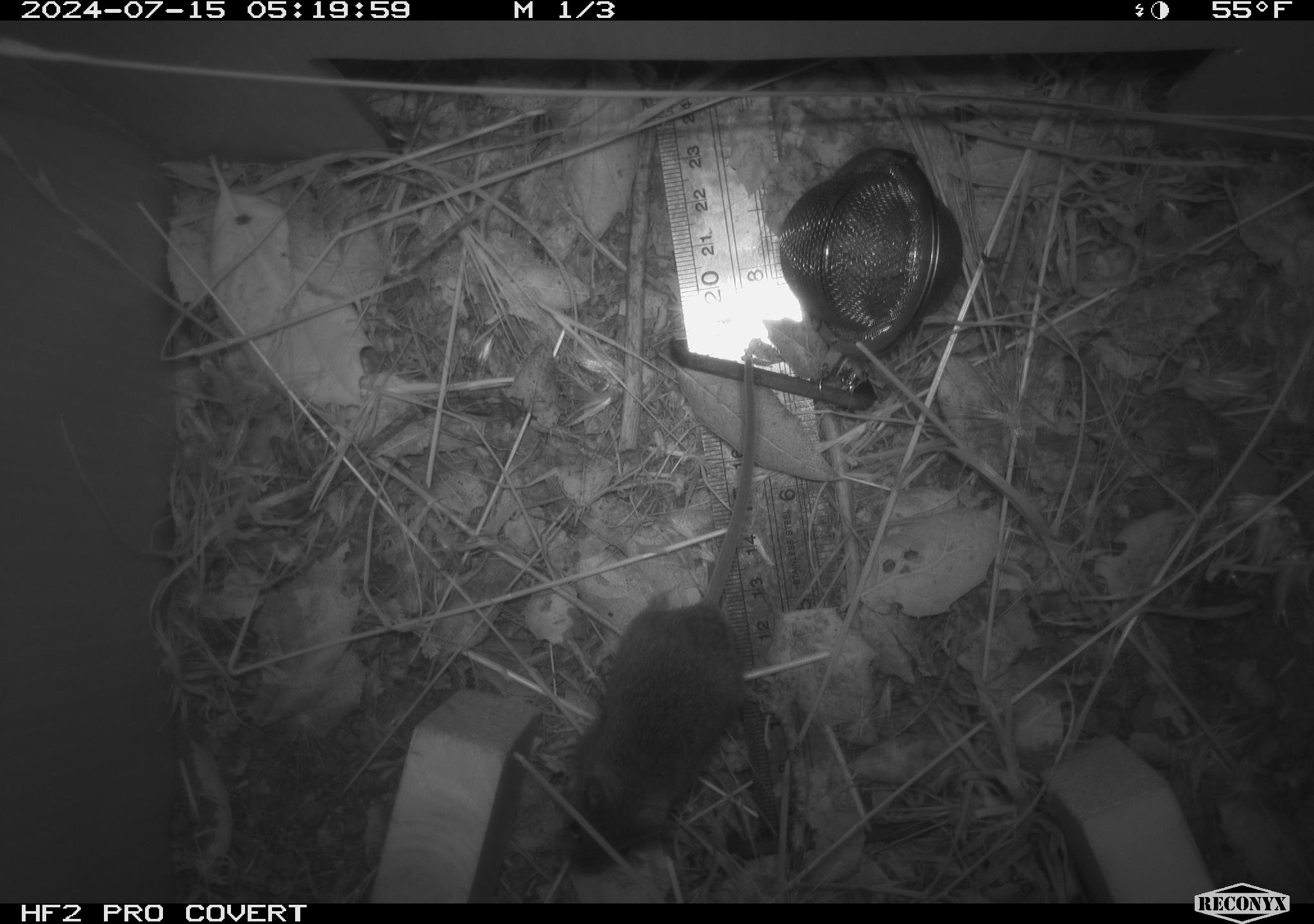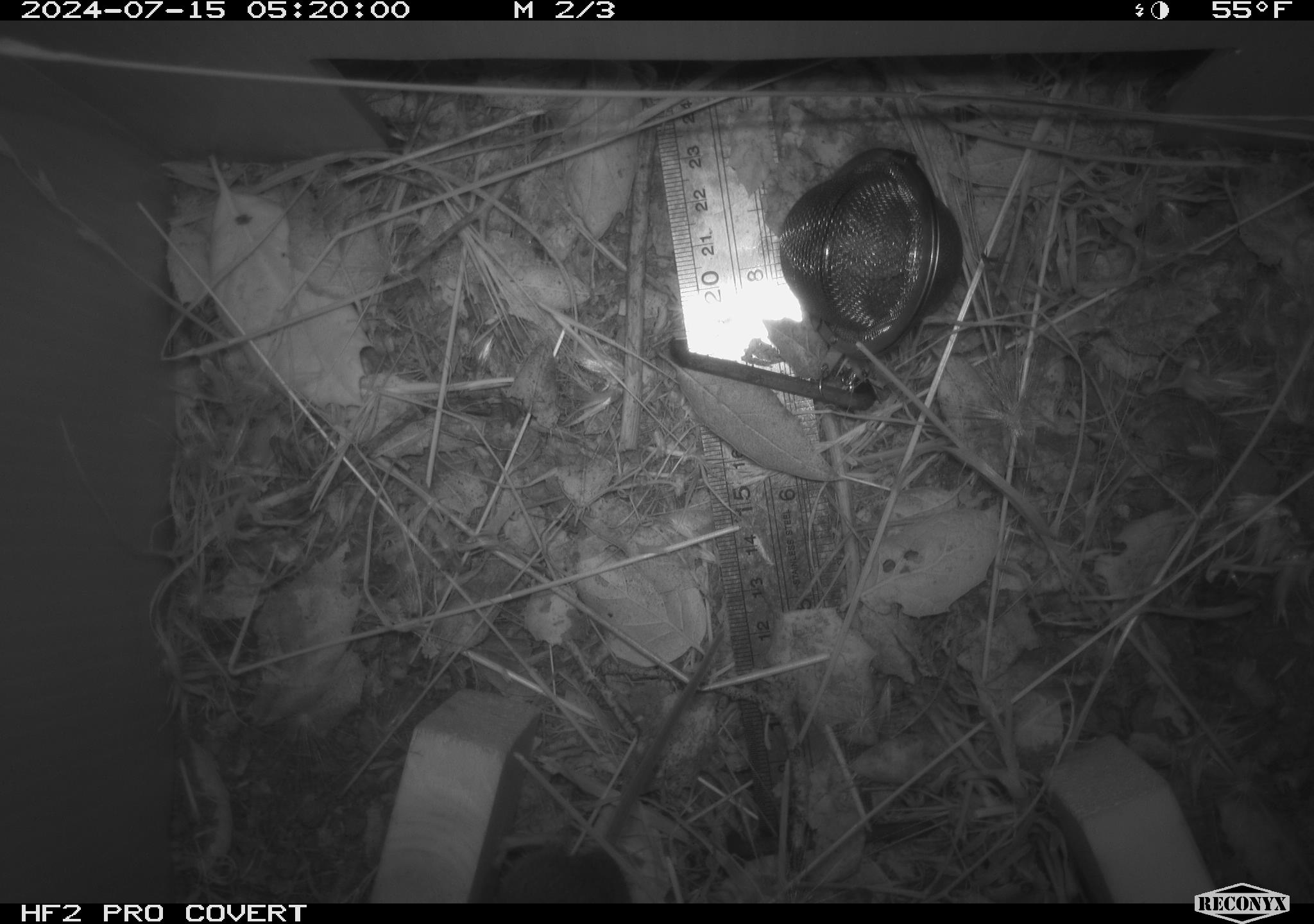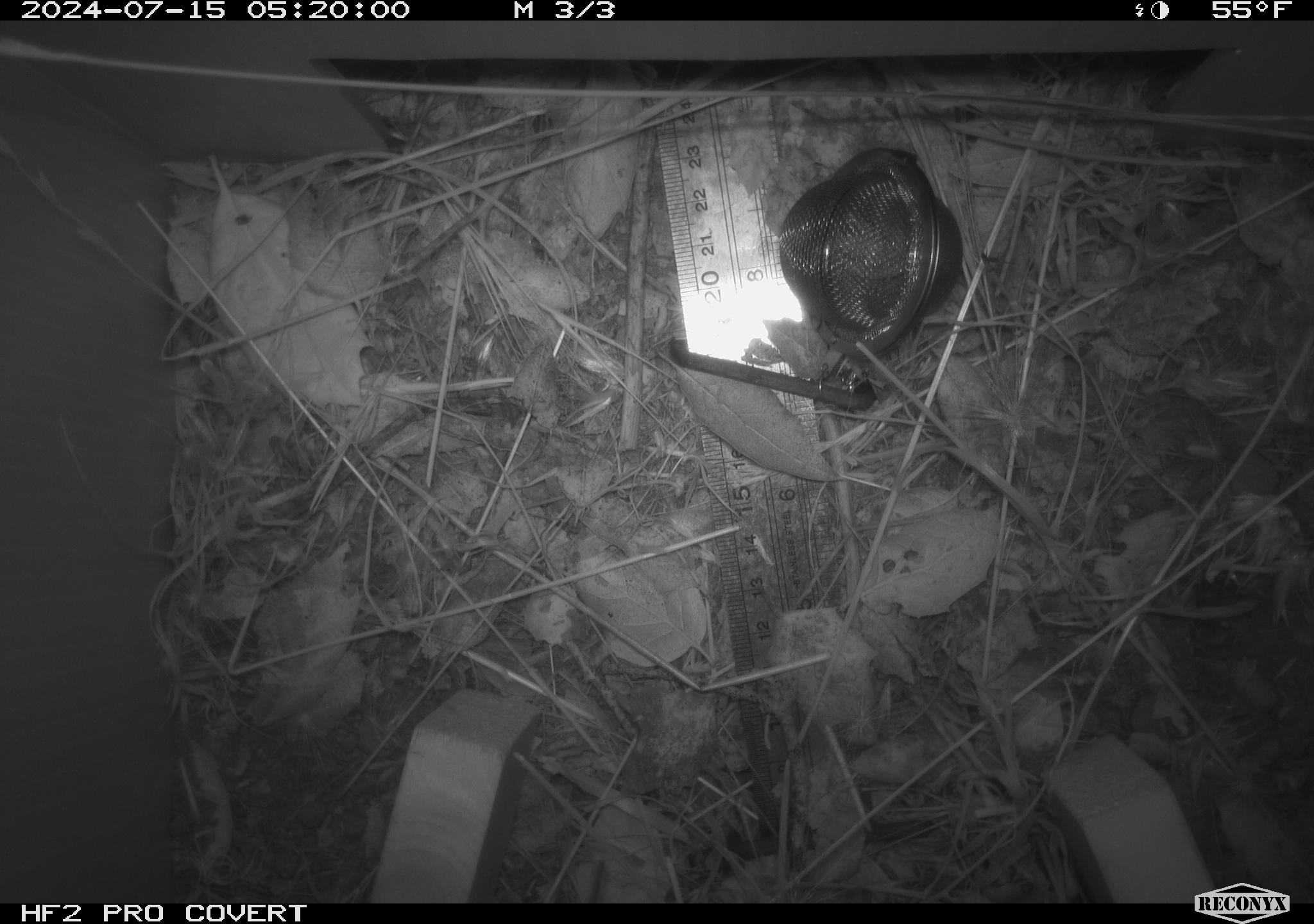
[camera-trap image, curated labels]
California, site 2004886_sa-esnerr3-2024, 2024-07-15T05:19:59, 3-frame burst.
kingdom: Animalia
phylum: Chordata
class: Mammalia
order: Rodentia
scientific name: Rodentia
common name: rodent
Rodent (Rodentia).